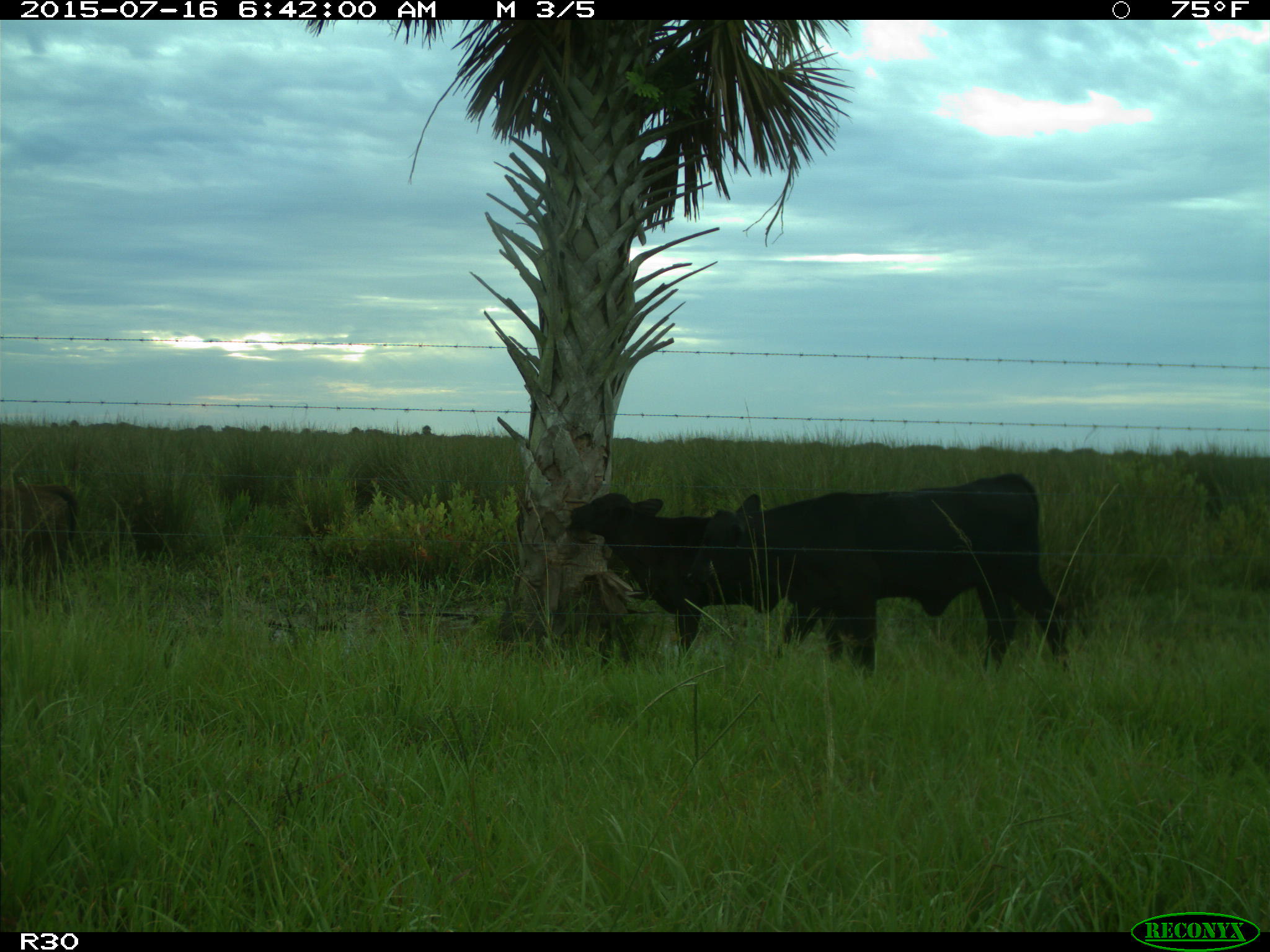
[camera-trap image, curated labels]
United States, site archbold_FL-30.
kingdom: Animalia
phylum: Chordata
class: Mammalia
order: Artiodactyla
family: Bovidae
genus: Bos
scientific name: Bos taurus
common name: domestic cow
Bos taurus (domestic cow).